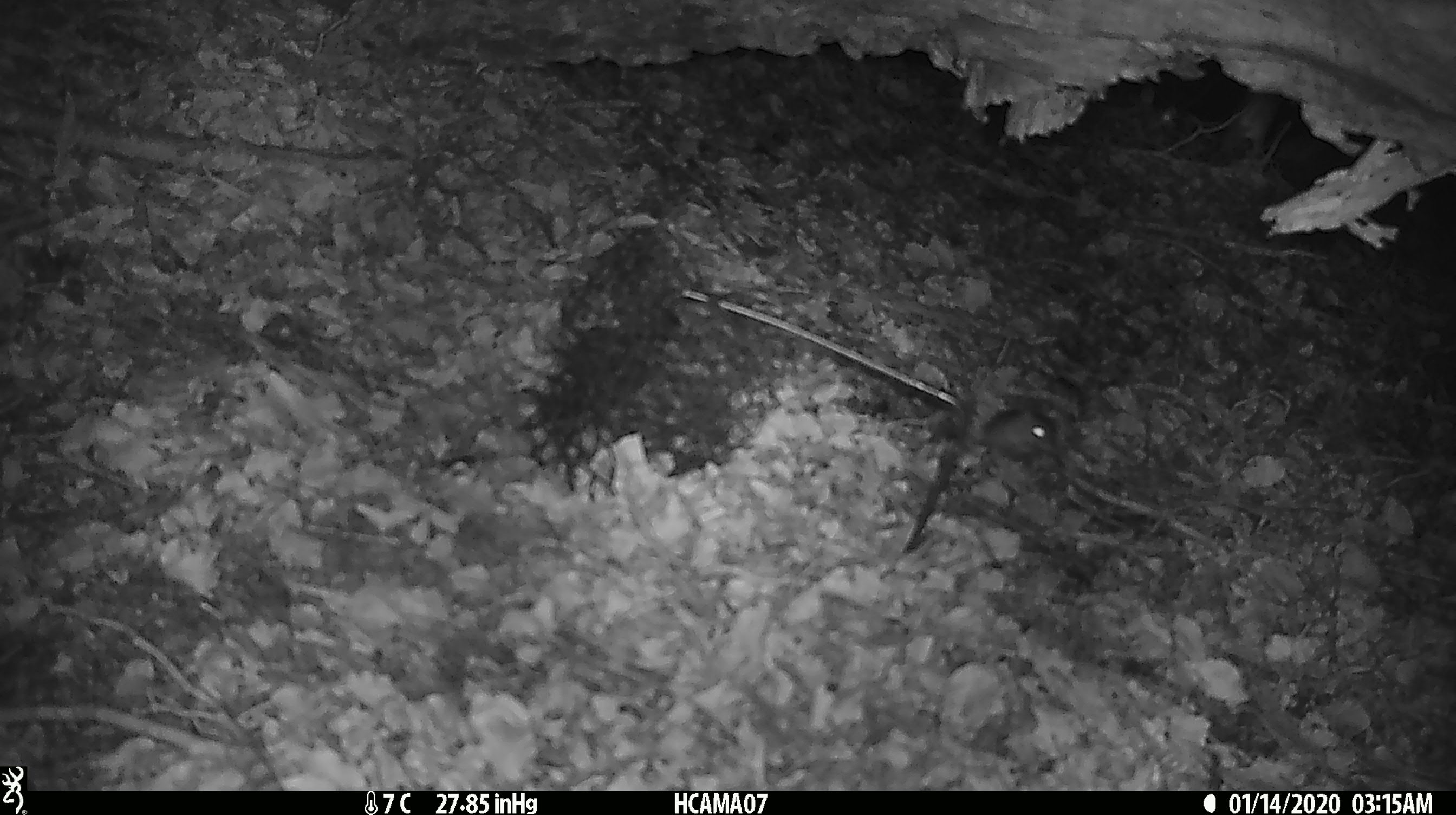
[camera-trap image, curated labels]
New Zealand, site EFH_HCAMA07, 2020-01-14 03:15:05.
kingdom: Animalia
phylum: Chordata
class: Mammalia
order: Rodentia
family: Muridae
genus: Mus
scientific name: Mus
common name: mouse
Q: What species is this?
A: Mouse (Mus).